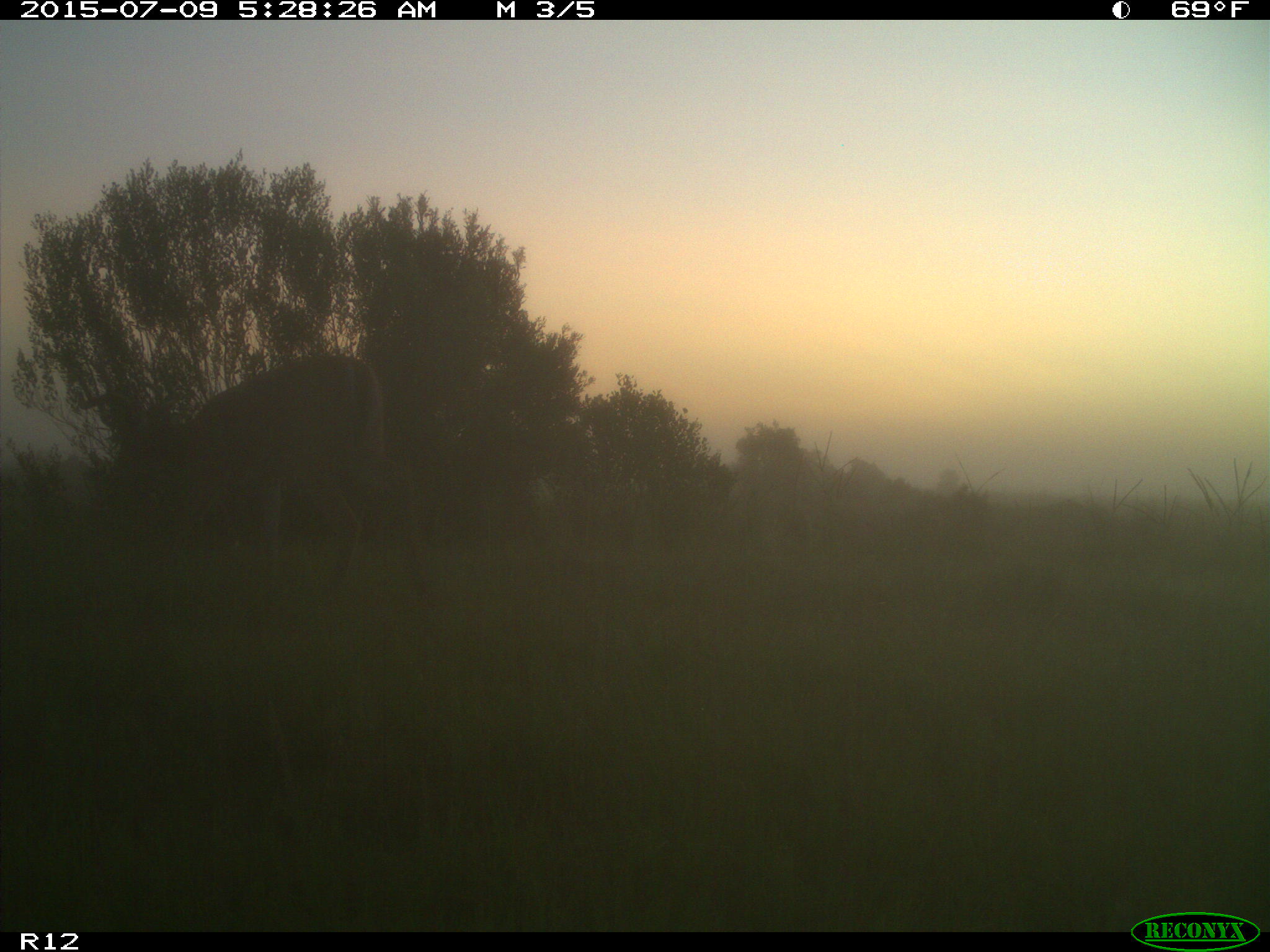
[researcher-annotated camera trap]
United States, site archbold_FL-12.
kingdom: Animalia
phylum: Chordata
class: Mammalia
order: Artiodactyla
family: Cervidae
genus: Odocoileus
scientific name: Odocoileus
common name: deer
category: unidentified deer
Unidentified deer (deer) (Odocoileus).